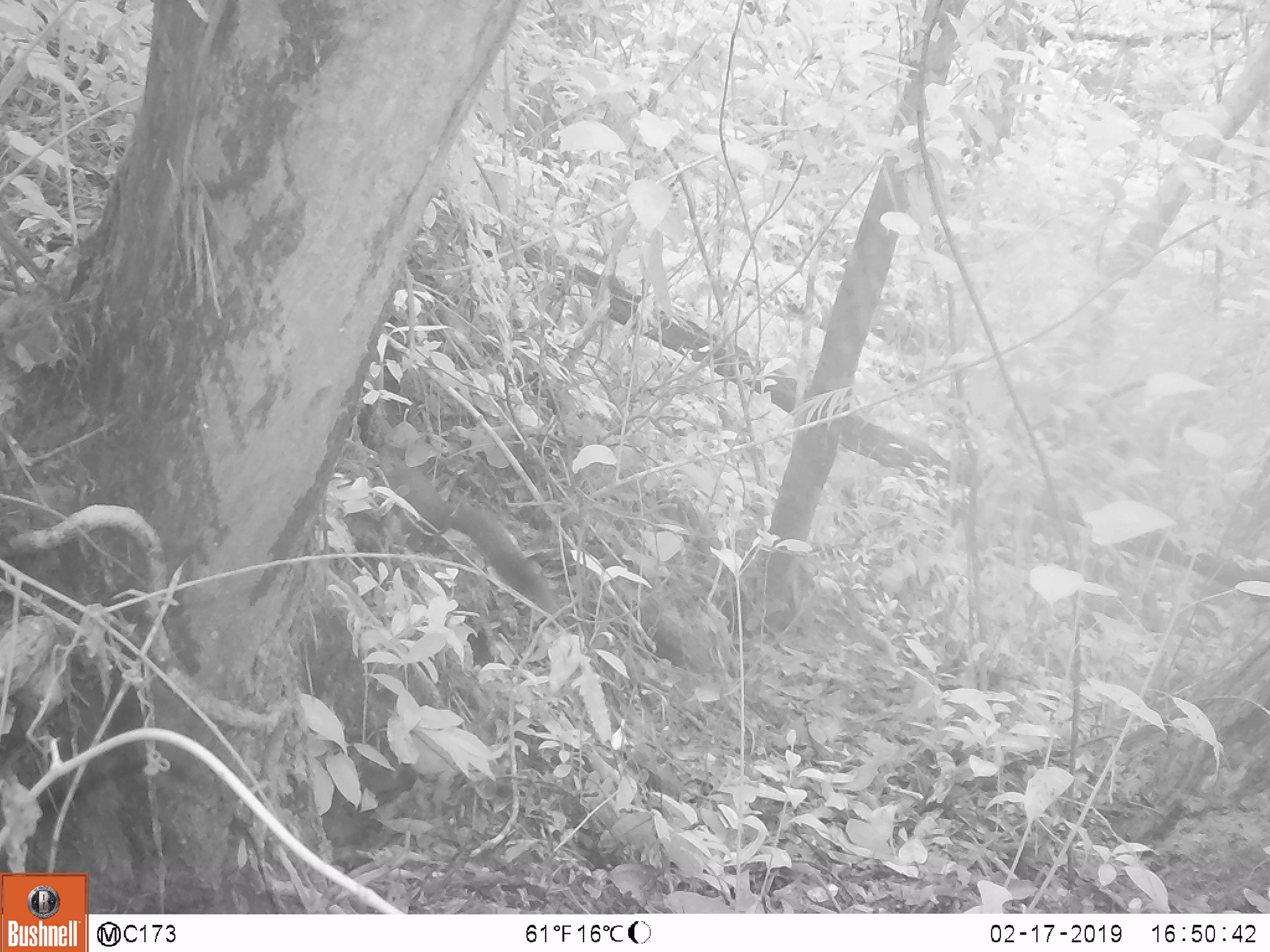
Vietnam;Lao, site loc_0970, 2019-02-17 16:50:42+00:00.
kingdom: Animalia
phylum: Chordata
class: Mammalia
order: Rodentia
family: Sciuridae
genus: Sciurus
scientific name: Sciurus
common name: squirrel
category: unidentified squirrel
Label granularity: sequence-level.